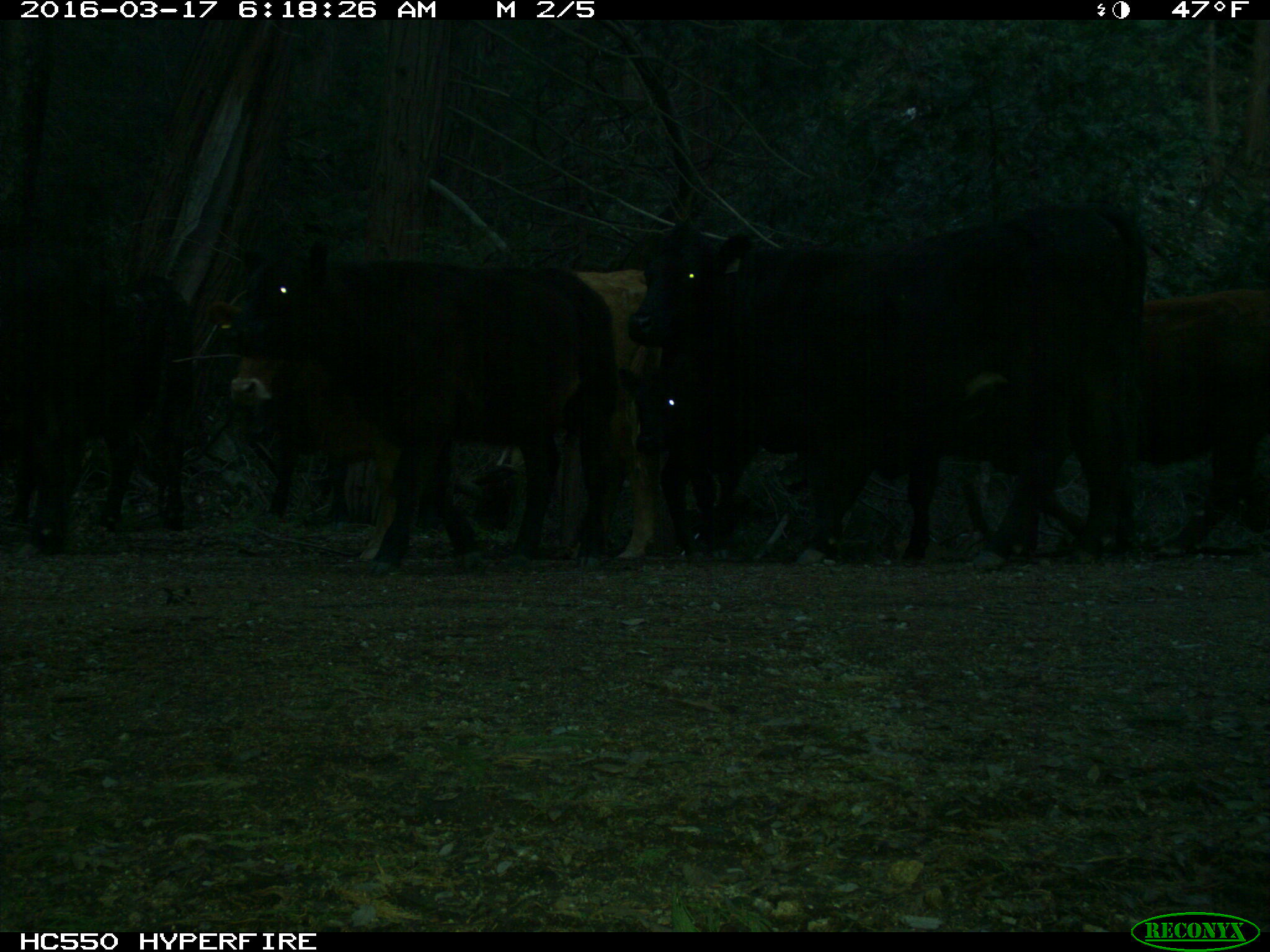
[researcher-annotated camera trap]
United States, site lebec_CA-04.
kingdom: Animalia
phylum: Chordata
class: Mammalia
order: Artiodactyla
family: Bovidae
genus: Bos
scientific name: Bos taurus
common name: domestic cow